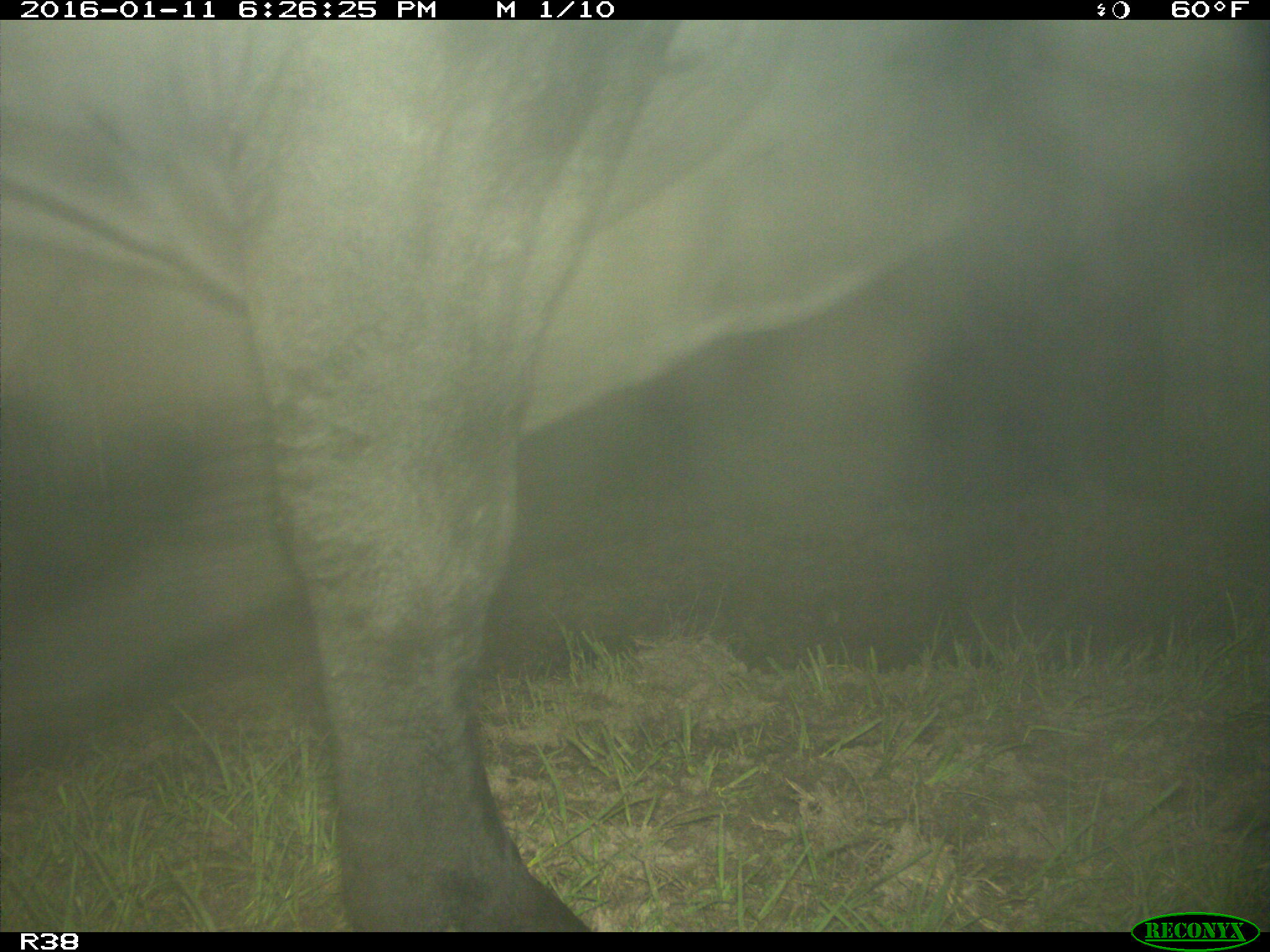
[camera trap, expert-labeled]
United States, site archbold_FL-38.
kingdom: Animalia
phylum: Chordata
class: Mammalia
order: Artiodactyla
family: Bovidae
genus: Bos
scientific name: Bos taurus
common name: domestic cow